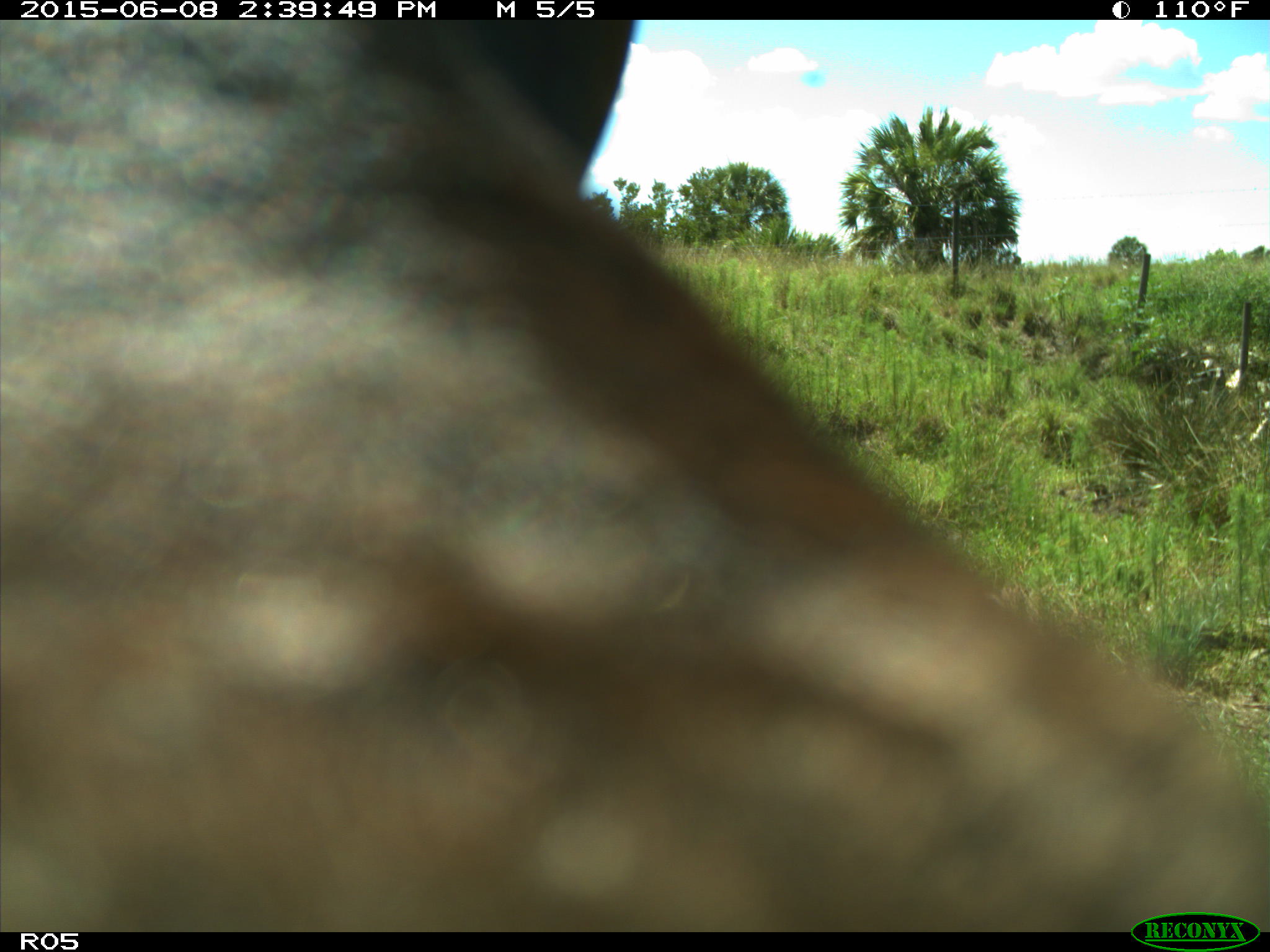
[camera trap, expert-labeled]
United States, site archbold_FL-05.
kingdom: Animalia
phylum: Chordata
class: Mammalia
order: Artiodactyla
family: Bovidae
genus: Bos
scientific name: Bos taurus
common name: domestic cow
Bos taurus (domestic cow).